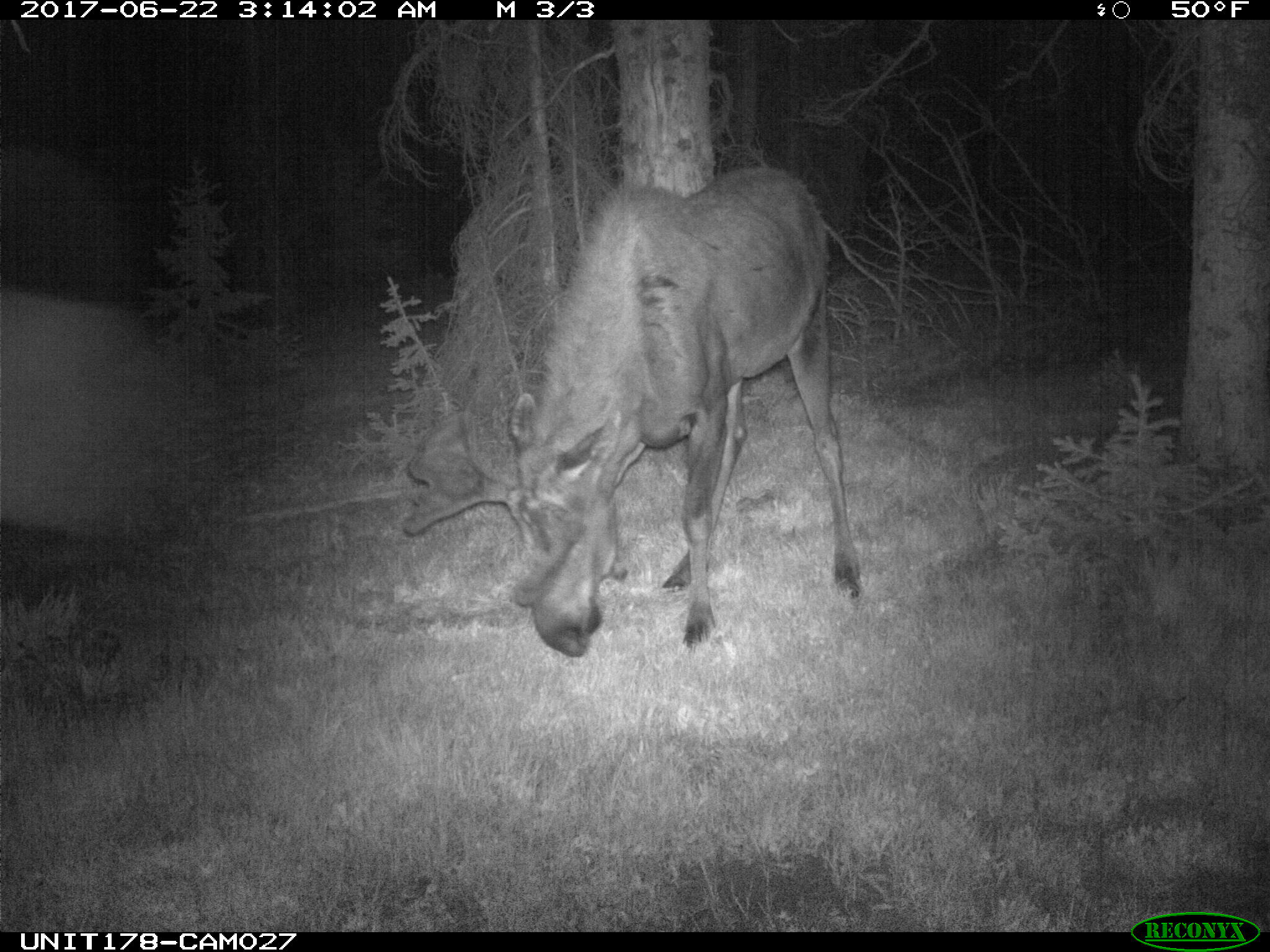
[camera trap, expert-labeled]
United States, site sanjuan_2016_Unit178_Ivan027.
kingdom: Animalia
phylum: Chordata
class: Mammalia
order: Artiodactyla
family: Cervidae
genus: Alces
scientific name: Alces alces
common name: moose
Alces alces (moose).